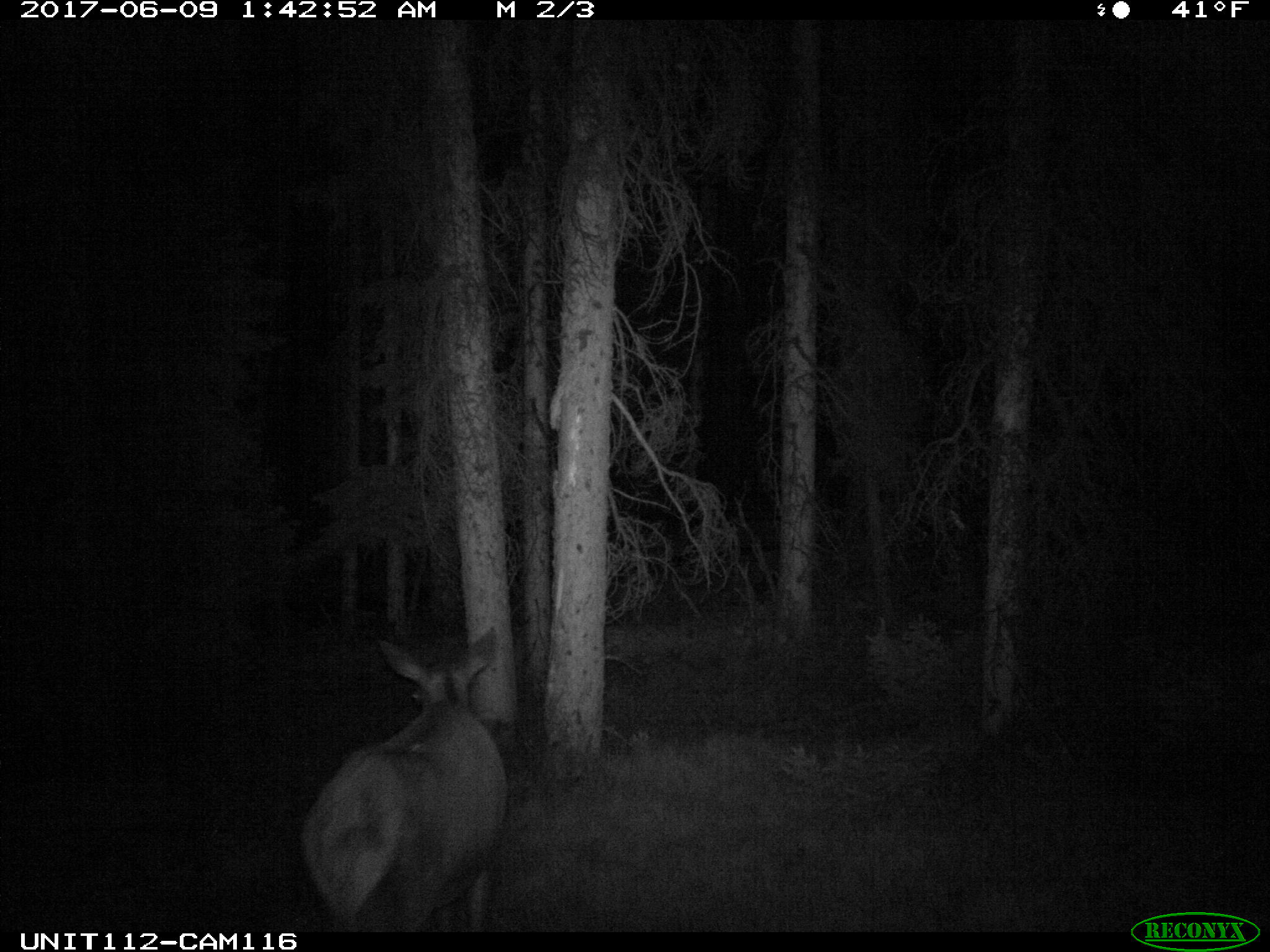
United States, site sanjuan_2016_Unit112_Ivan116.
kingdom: Animalia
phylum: Chordata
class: Mammalia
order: Artiodactyla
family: Cervidae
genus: Cervus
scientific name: Cervus elaphus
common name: red deer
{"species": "Cervus elaphus (red deer)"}